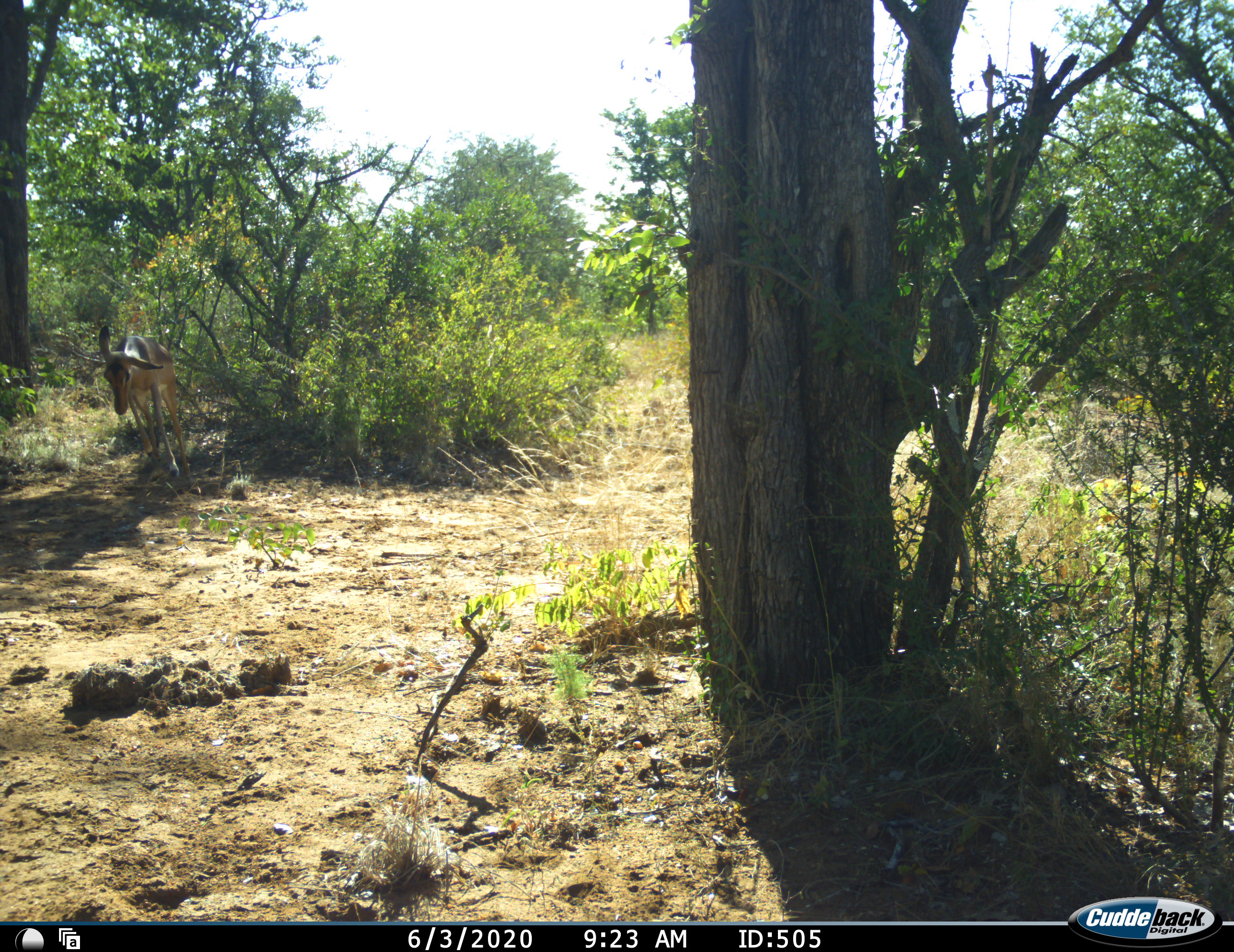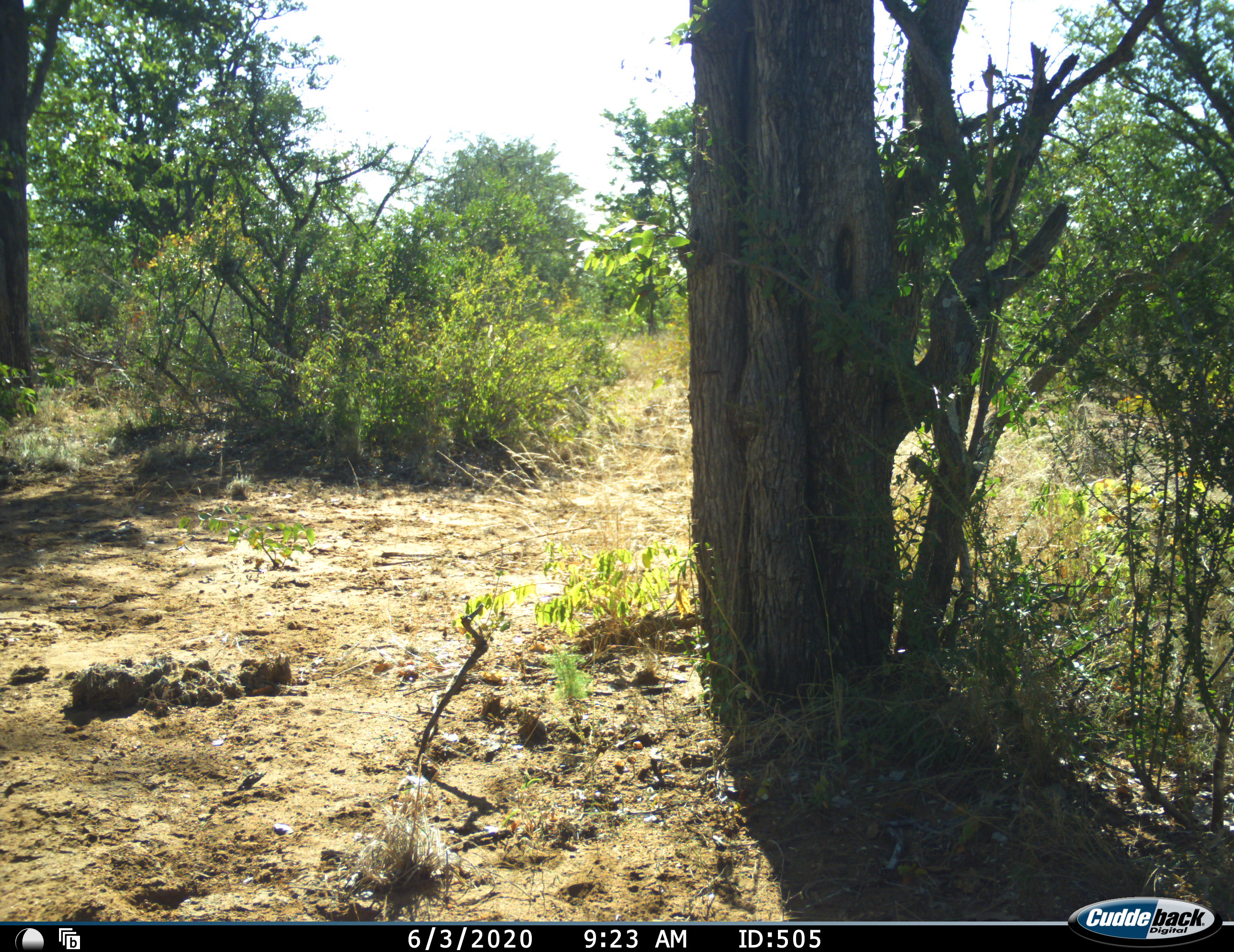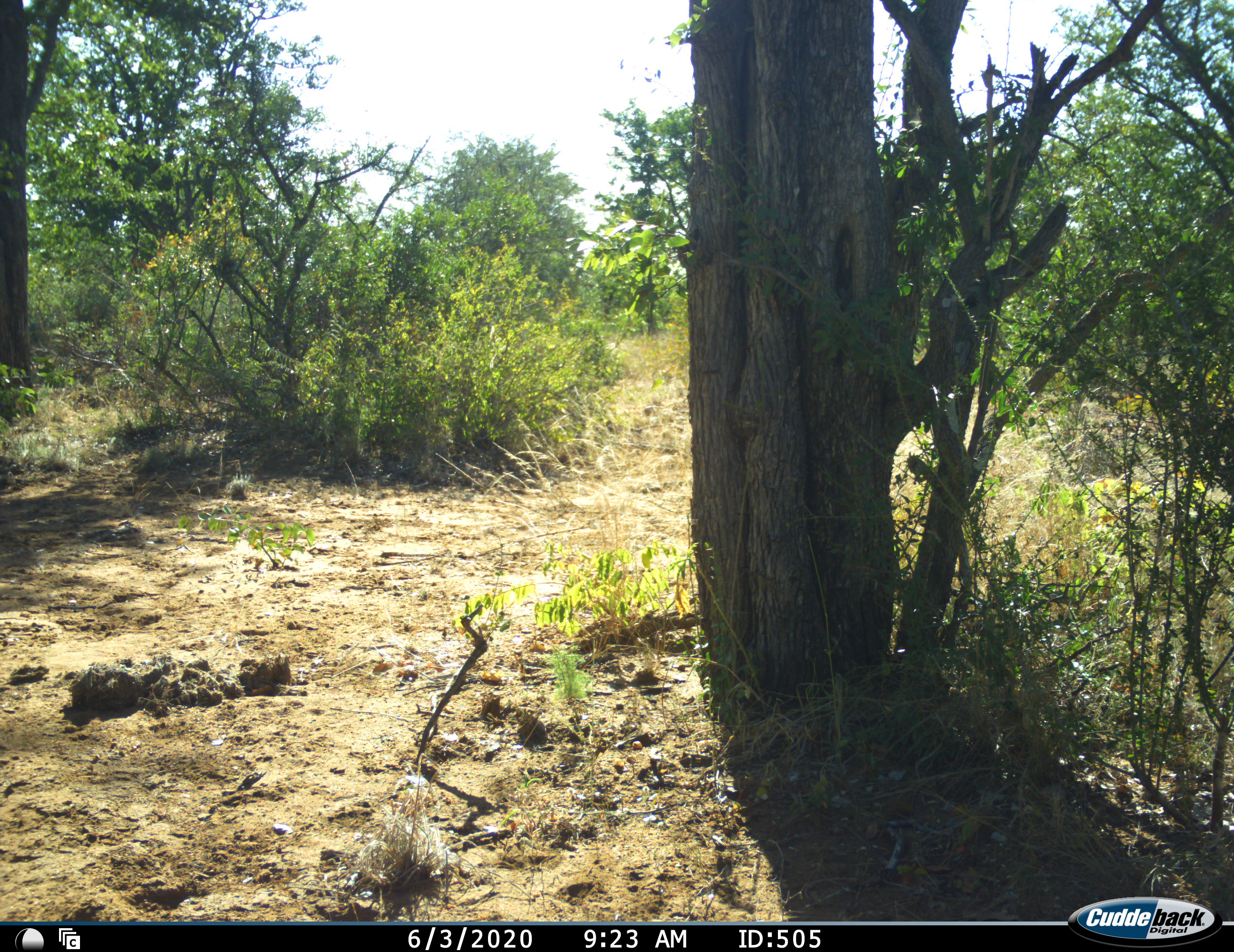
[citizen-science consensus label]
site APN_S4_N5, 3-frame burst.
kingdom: Animalia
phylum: Chordata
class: Mammalia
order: Artiodactyla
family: Bovidae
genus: Aepyceros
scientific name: Aepyceros melampus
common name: impala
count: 1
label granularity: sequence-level